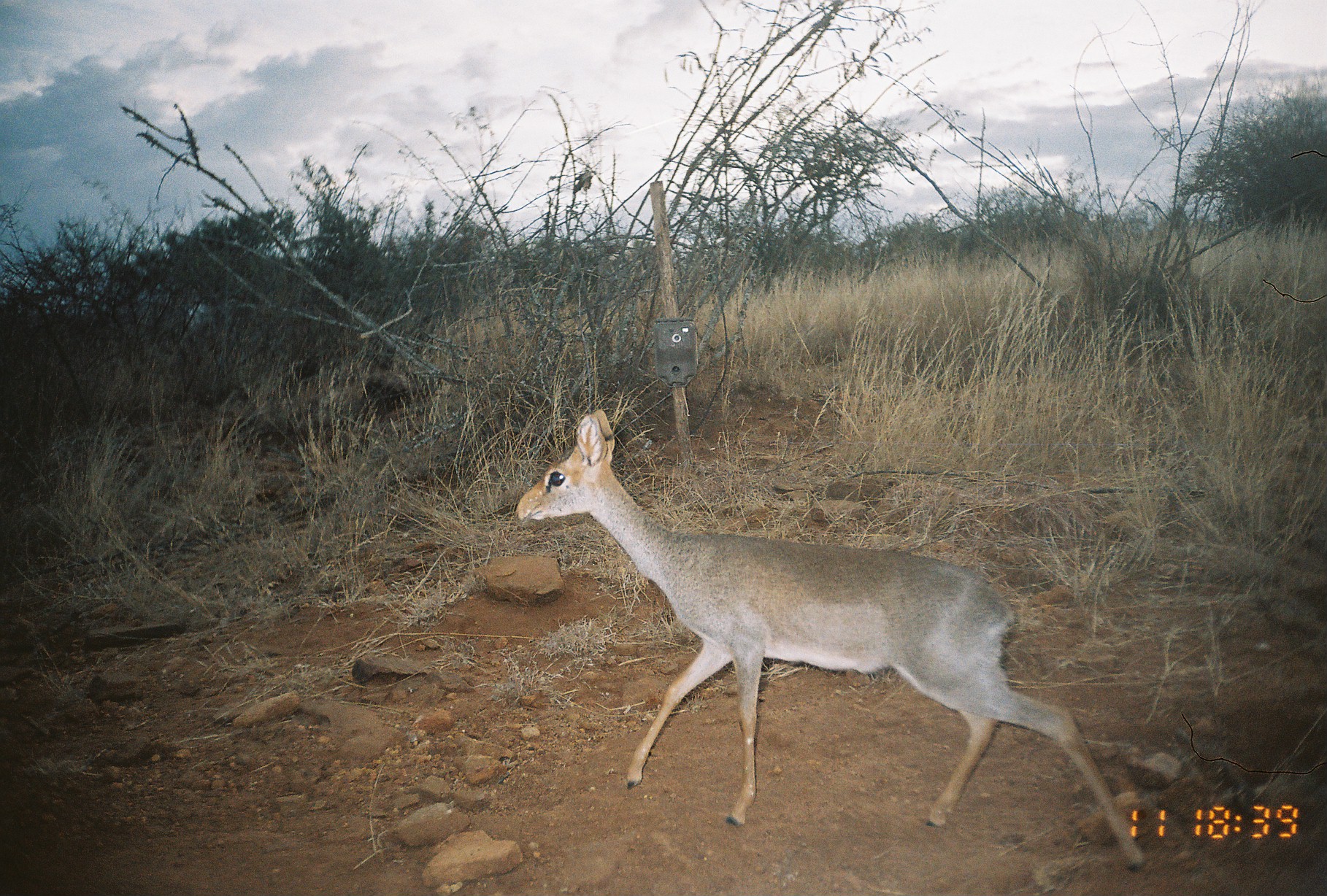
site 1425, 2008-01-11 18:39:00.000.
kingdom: Animalia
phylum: Chordata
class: Mammalia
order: Artiodactyla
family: Bovidae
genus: Madoqua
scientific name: Madoqua guentheri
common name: günther's dik-dik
Madoqua guentheri (günther's dik-dik), count 1.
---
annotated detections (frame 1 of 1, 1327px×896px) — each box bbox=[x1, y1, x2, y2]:
madoqua guentheri: bbox=[508, 402, 1143, 872]